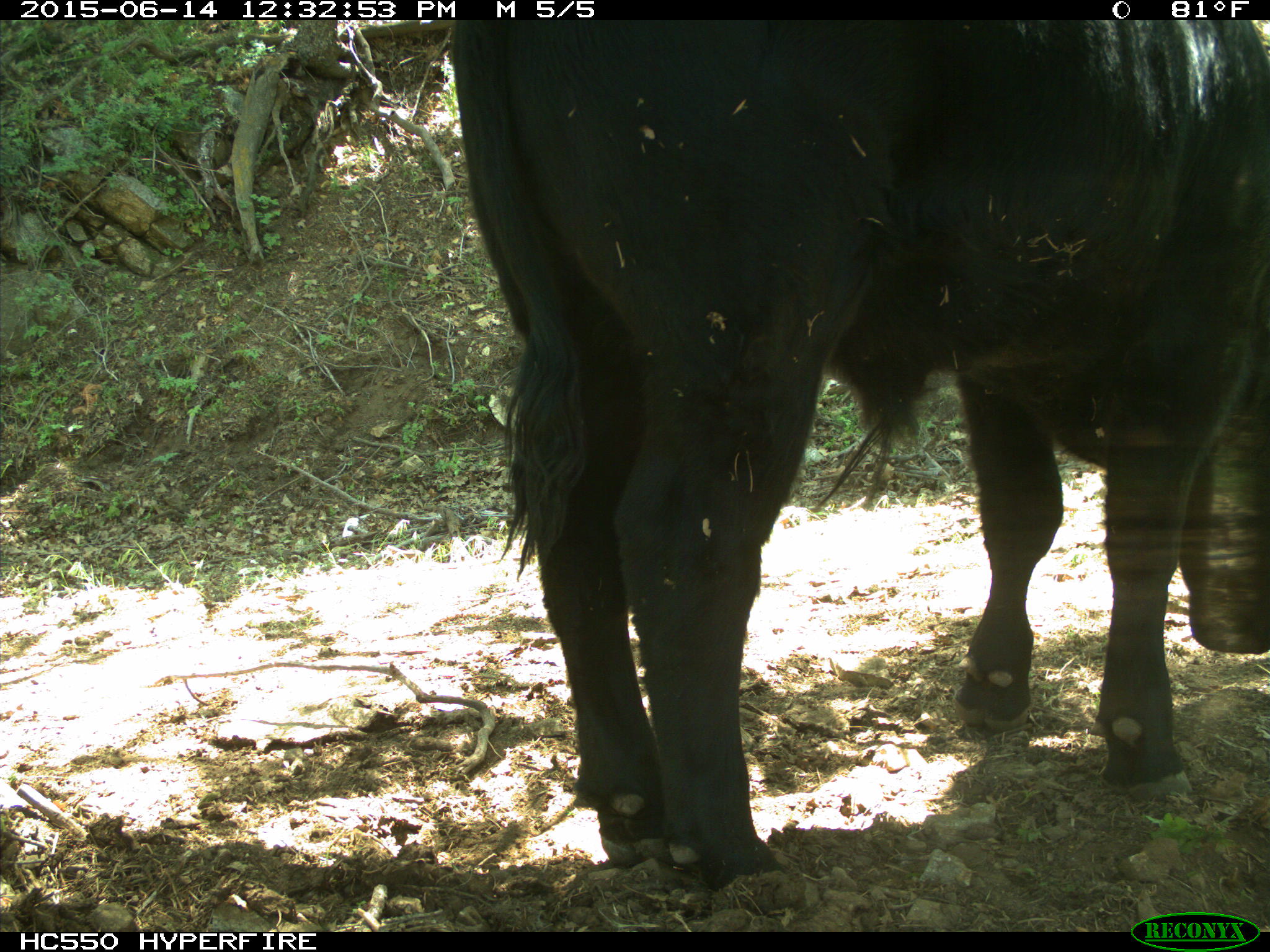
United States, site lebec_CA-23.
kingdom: Animalia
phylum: Chordata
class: Mammalia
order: Artiodactyla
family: Bovidae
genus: Bos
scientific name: Bos taurus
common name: domestic cow